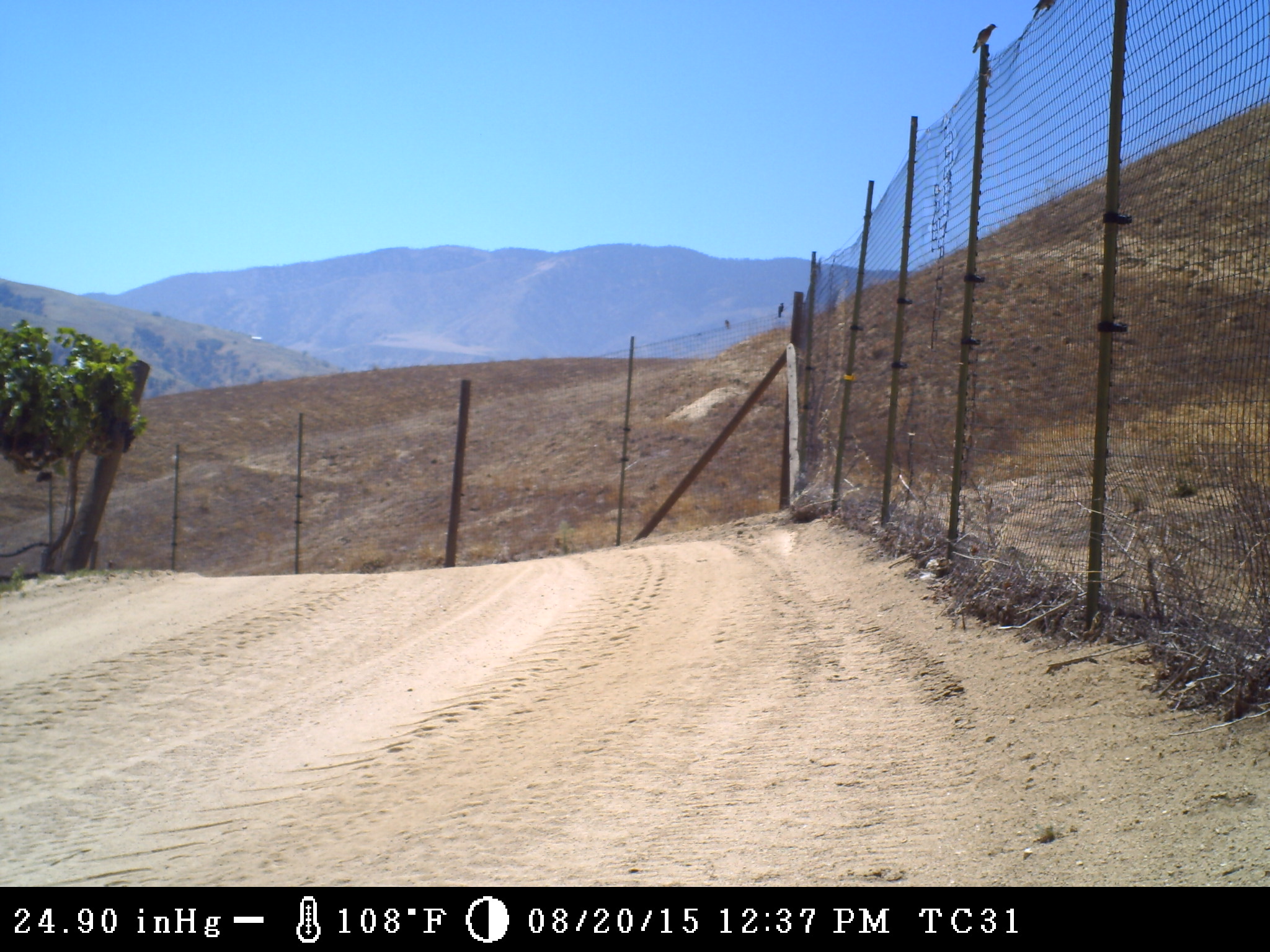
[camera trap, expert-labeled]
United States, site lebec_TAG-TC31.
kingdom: Animalia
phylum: Chordata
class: Aves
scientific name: Aves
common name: birds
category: unidentified bird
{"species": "unidentified bird (birds) (Aves)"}